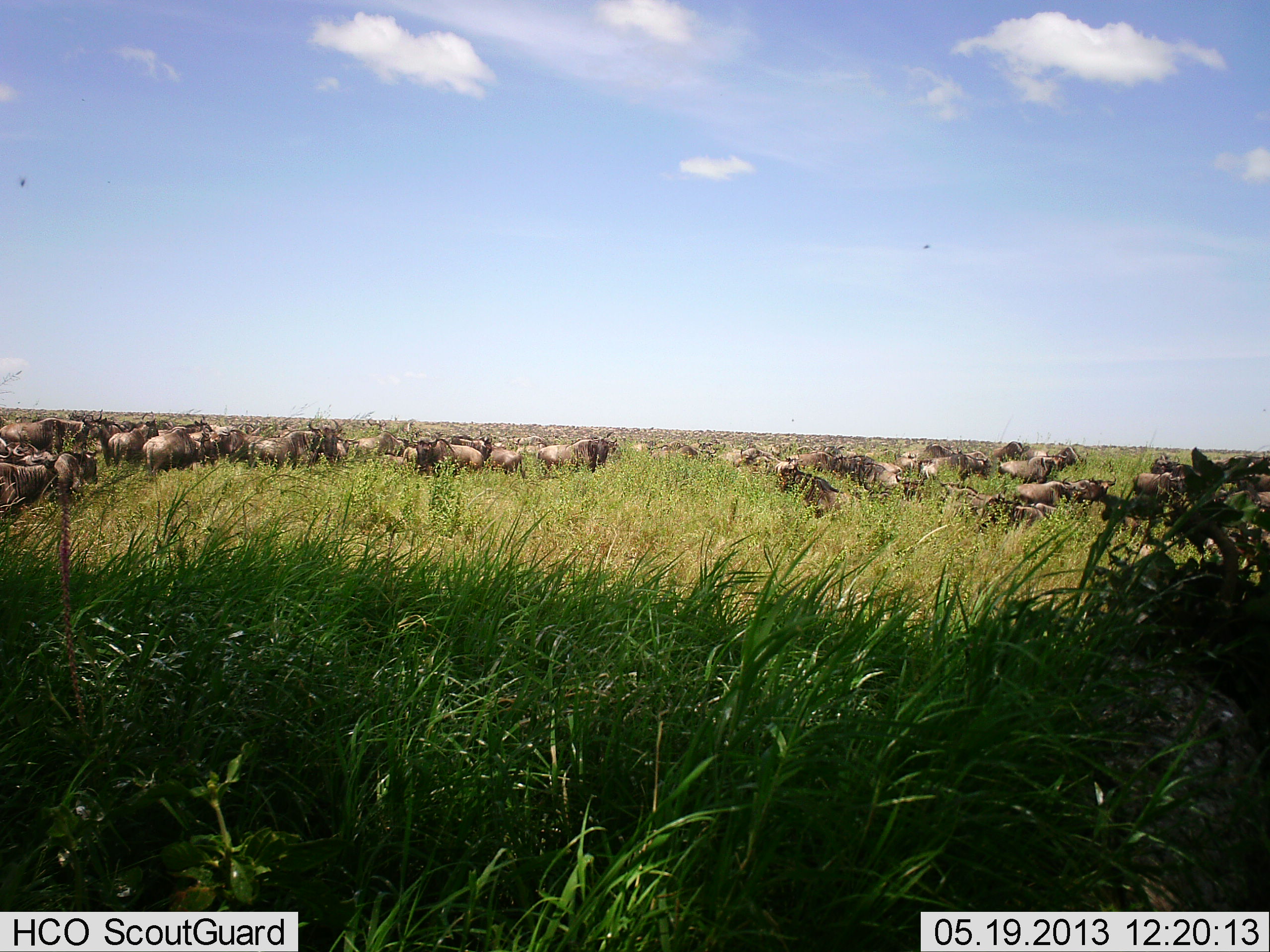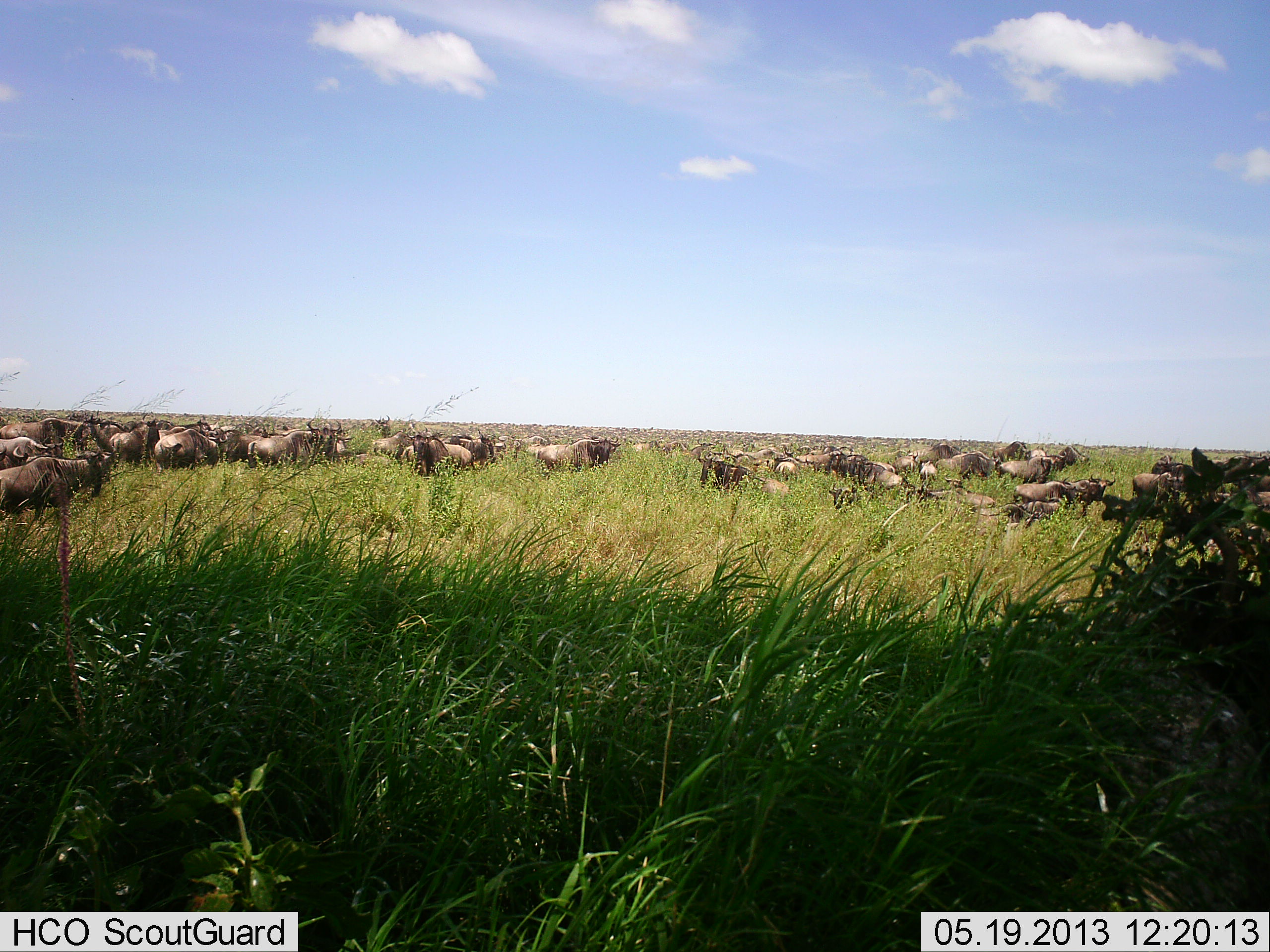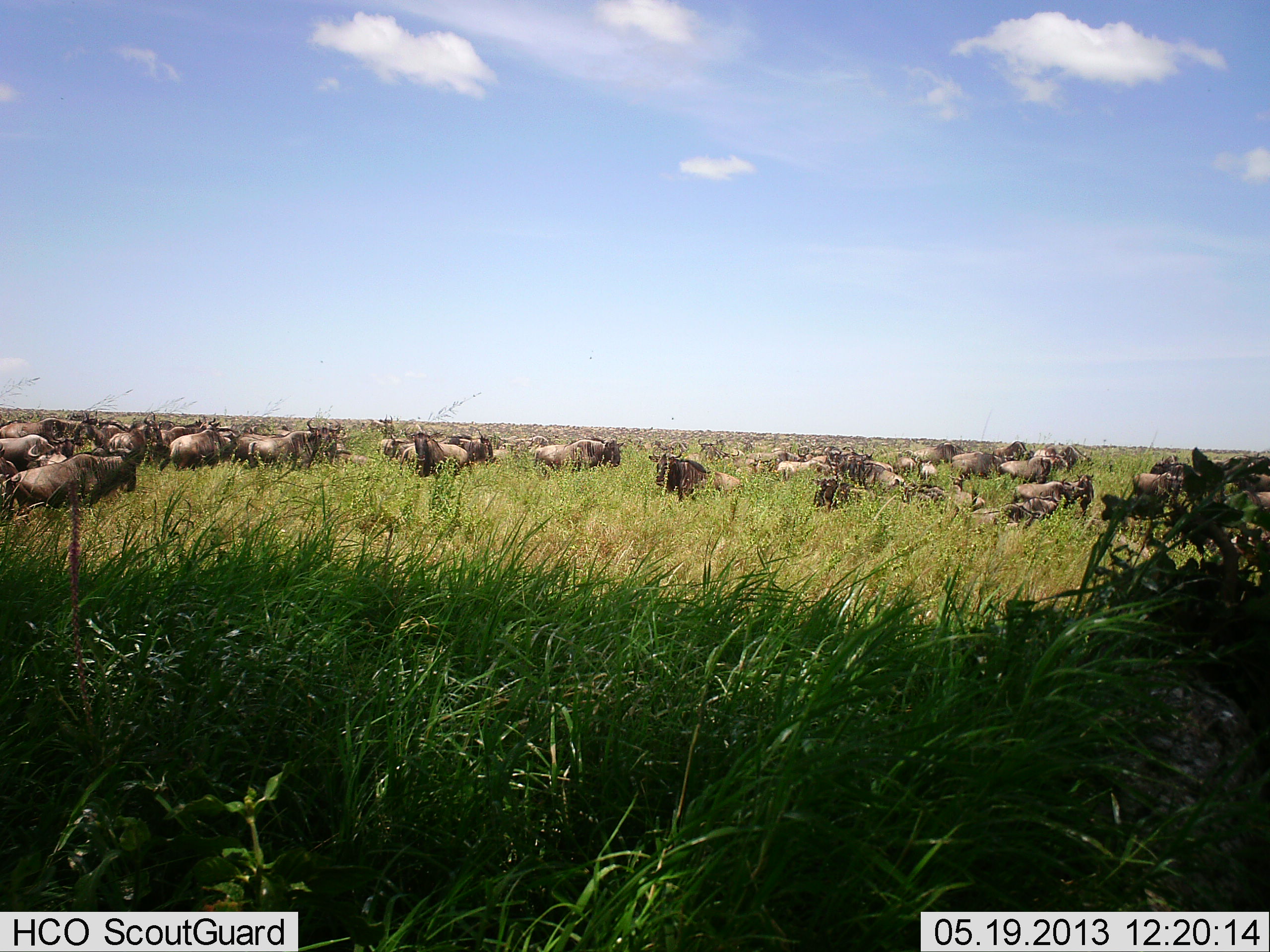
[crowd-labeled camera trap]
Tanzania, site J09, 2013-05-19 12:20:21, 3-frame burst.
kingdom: Animalia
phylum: Chordata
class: Mammalia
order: Artiodactyla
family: Bovidae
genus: Connochaetes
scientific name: Connochaetes taurinus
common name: blue wildebeest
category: wildebeest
Wildebeest (blue wildebeest) (Connochaetes taurinus), count 51+. Behavior (volunteer vote fractions): standing 60%, resting 20%, moving 70%, interacting 10%. Young present (vote fraction): 0%. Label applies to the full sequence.